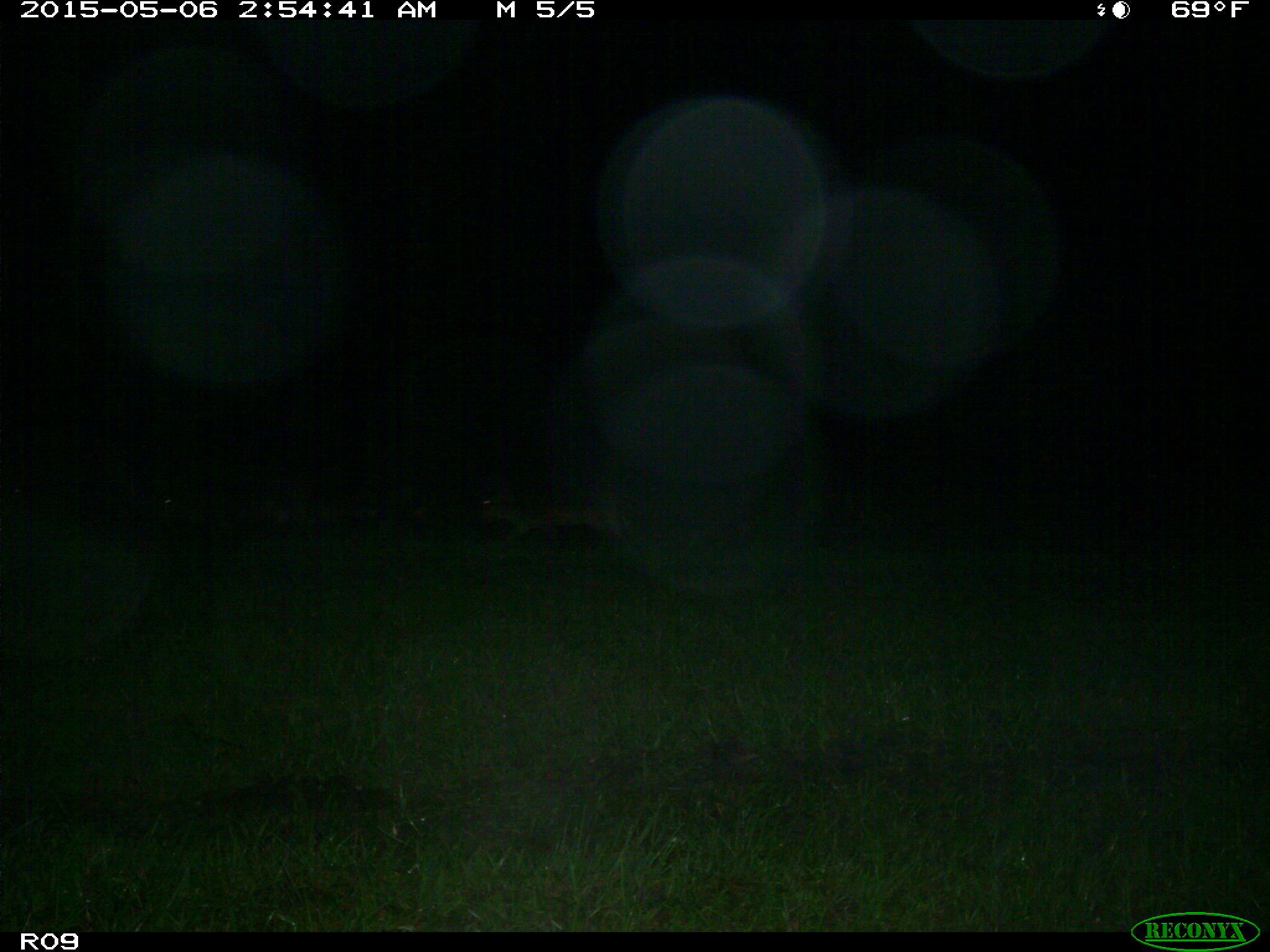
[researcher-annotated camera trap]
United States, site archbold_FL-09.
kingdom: Animalia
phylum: Chordata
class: Mammalia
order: Artiodactyla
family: Suidae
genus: Sus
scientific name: Sus scrofa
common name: wild boar